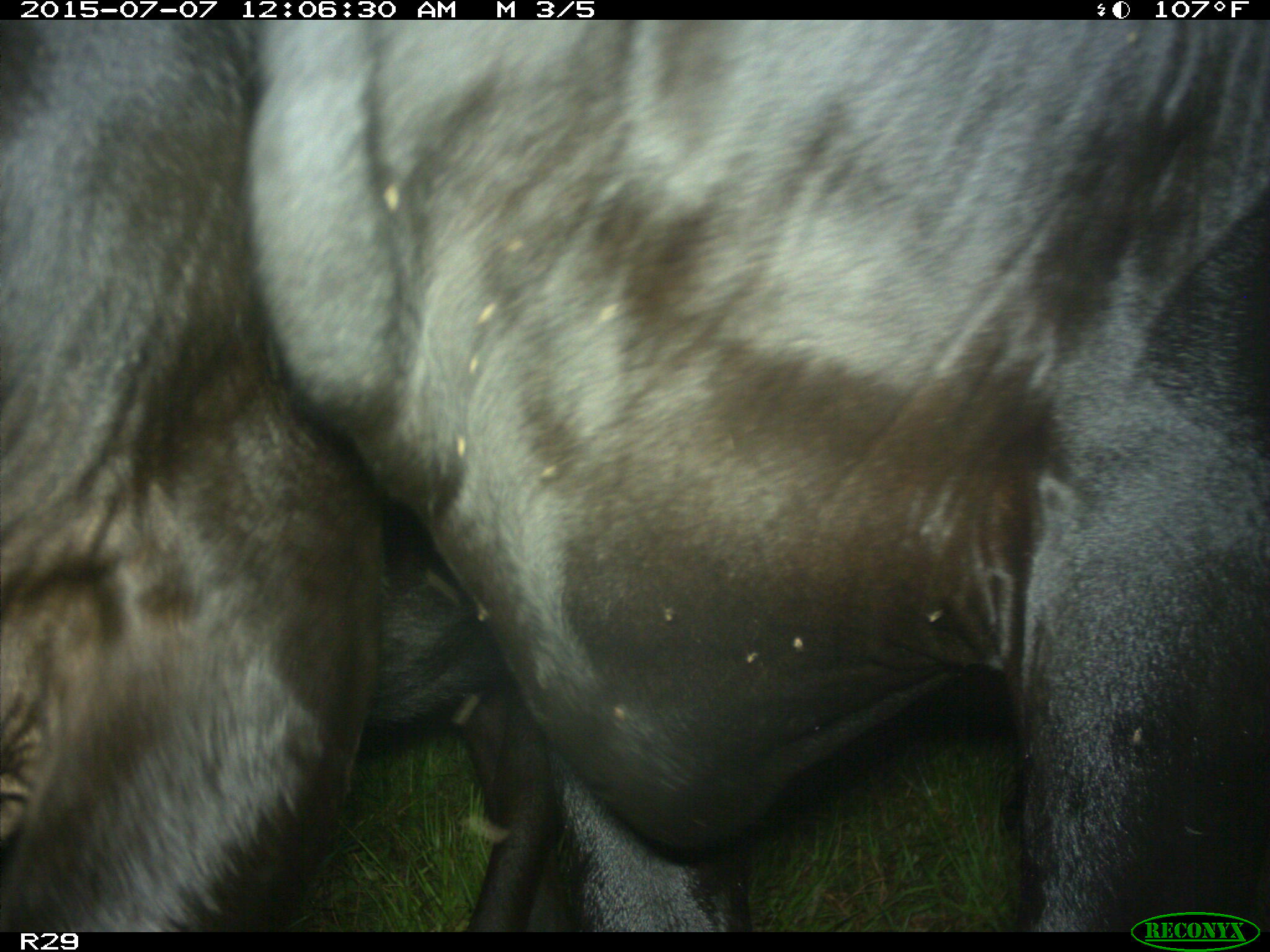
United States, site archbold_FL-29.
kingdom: Animalia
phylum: Chordata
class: Mammalia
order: Artiodactyla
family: Bovidae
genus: Bos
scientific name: Bos taurus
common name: domestic cow